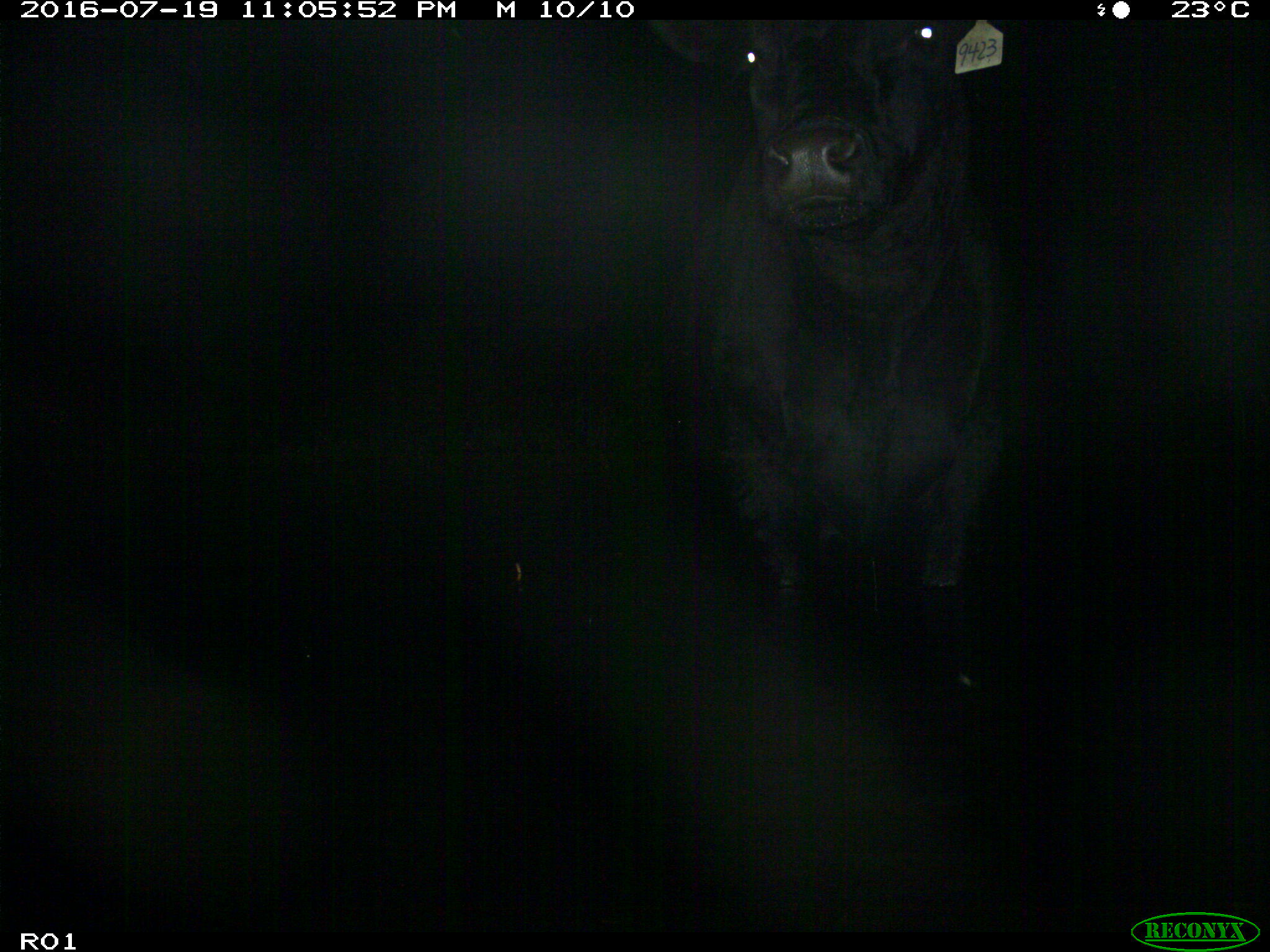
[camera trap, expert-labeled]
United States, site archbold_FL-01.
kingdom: Animalia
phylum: Chordata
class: Mammalia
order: Artiodactyla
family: Bovidae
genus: Bos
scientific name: Bos taurus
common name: domestic cow